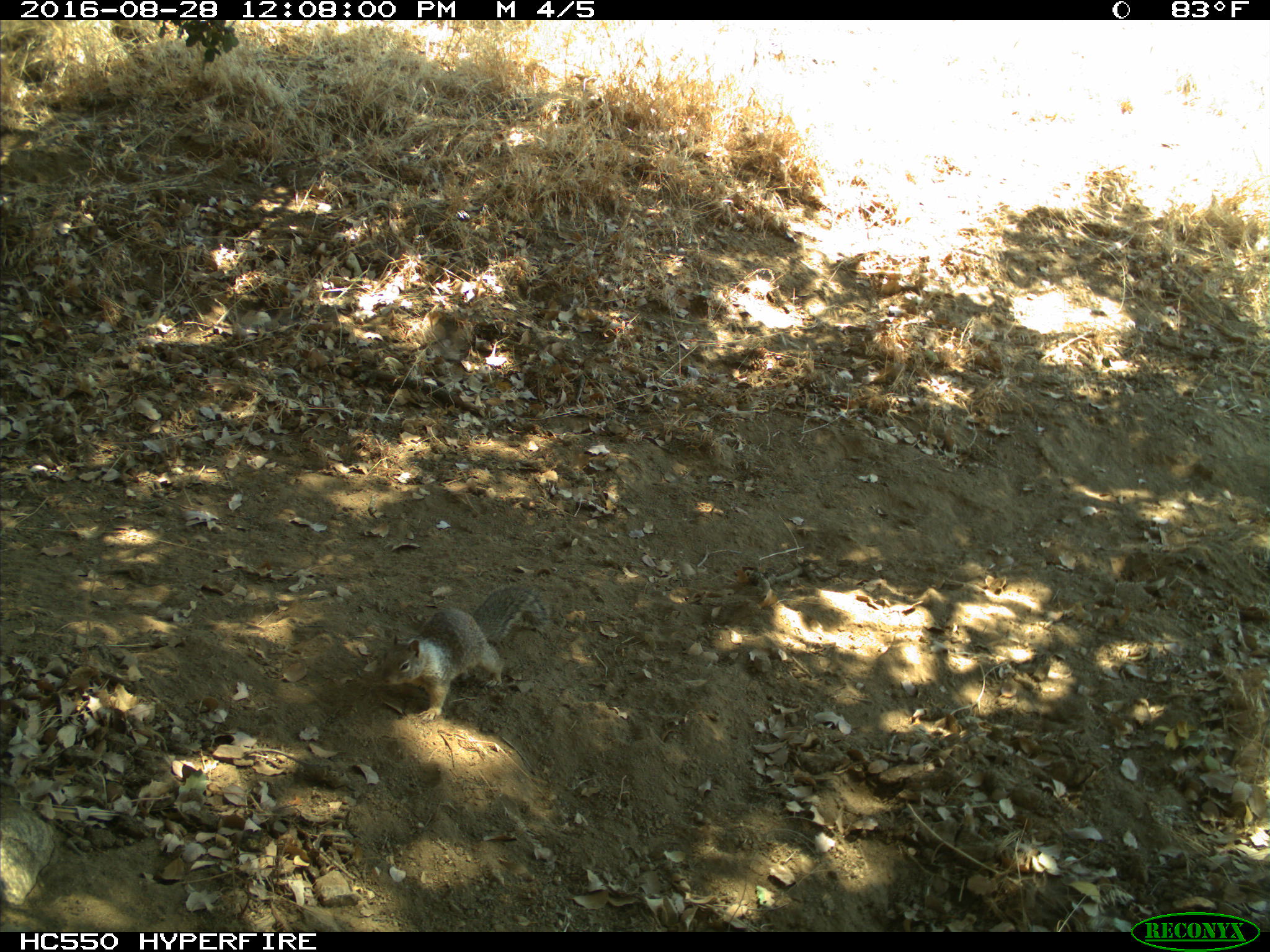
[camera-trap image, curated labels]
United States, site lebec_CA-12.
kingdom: Animalia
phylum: Chordata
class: Mammalia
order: Rodentia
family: Sciuridae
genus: Otospermophilus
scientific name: Otospermophilus beecheyi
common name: california ground squirrel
Otospermophilus beecheyi (california ground squirrel).